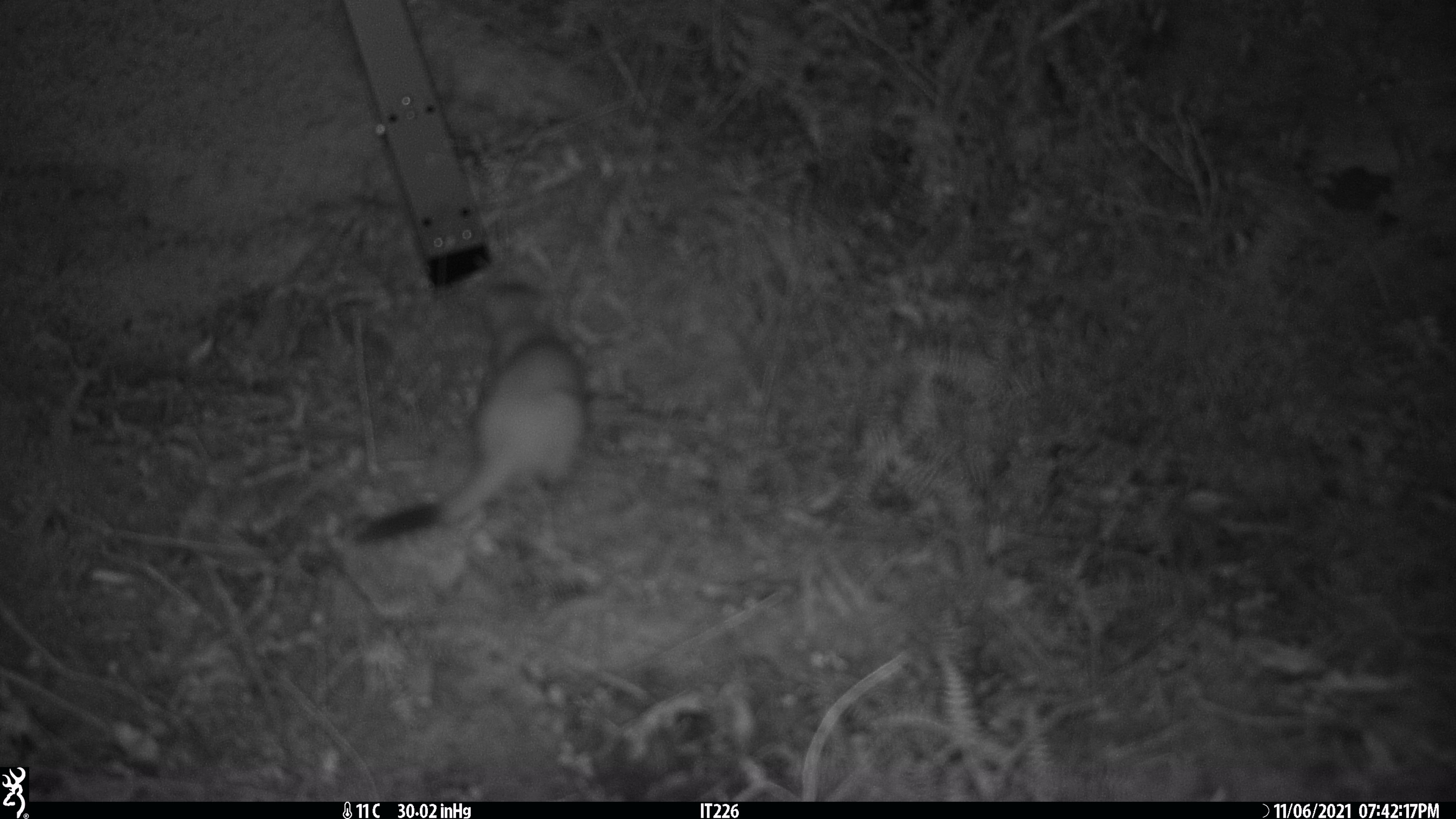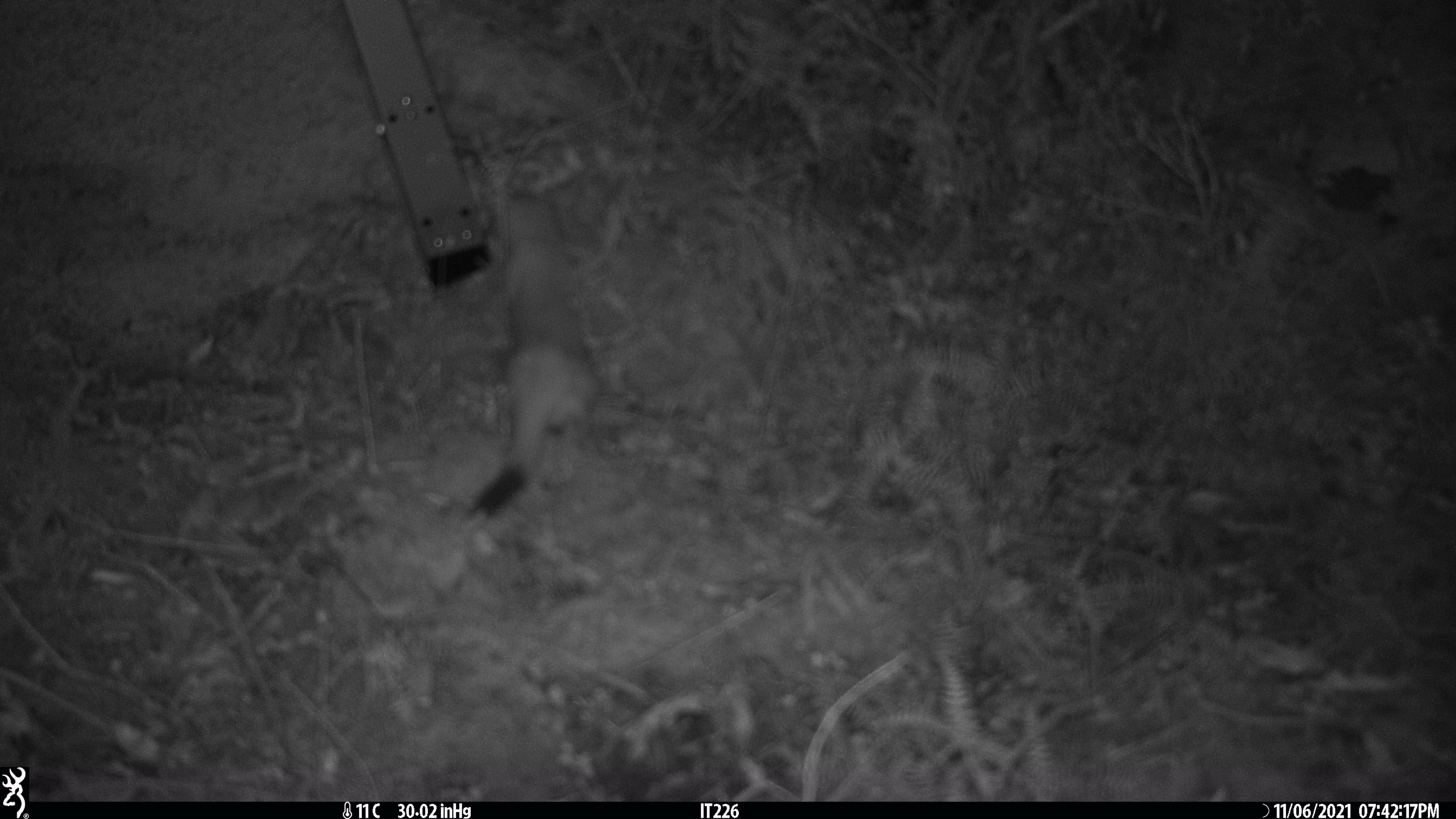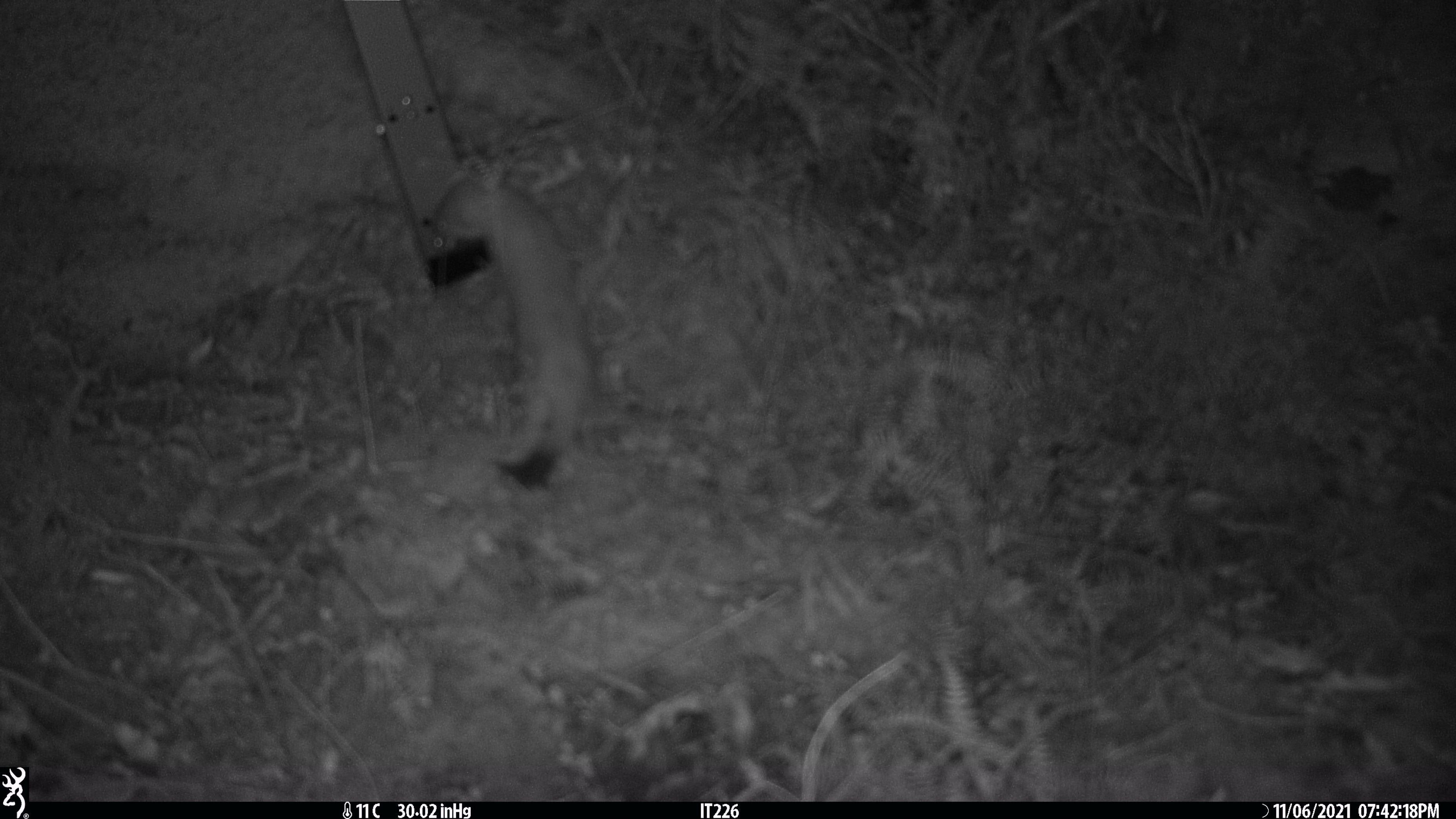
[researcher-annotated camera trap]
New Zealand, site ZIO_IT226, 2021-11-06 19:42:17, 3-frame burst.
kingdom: Animalia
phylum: Chordata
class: Mammalia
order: Carnivora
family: Mustelidae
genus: Mustela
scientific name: Mustela erminea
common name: stoat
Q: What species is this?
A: Stoat (Mustela erminea).